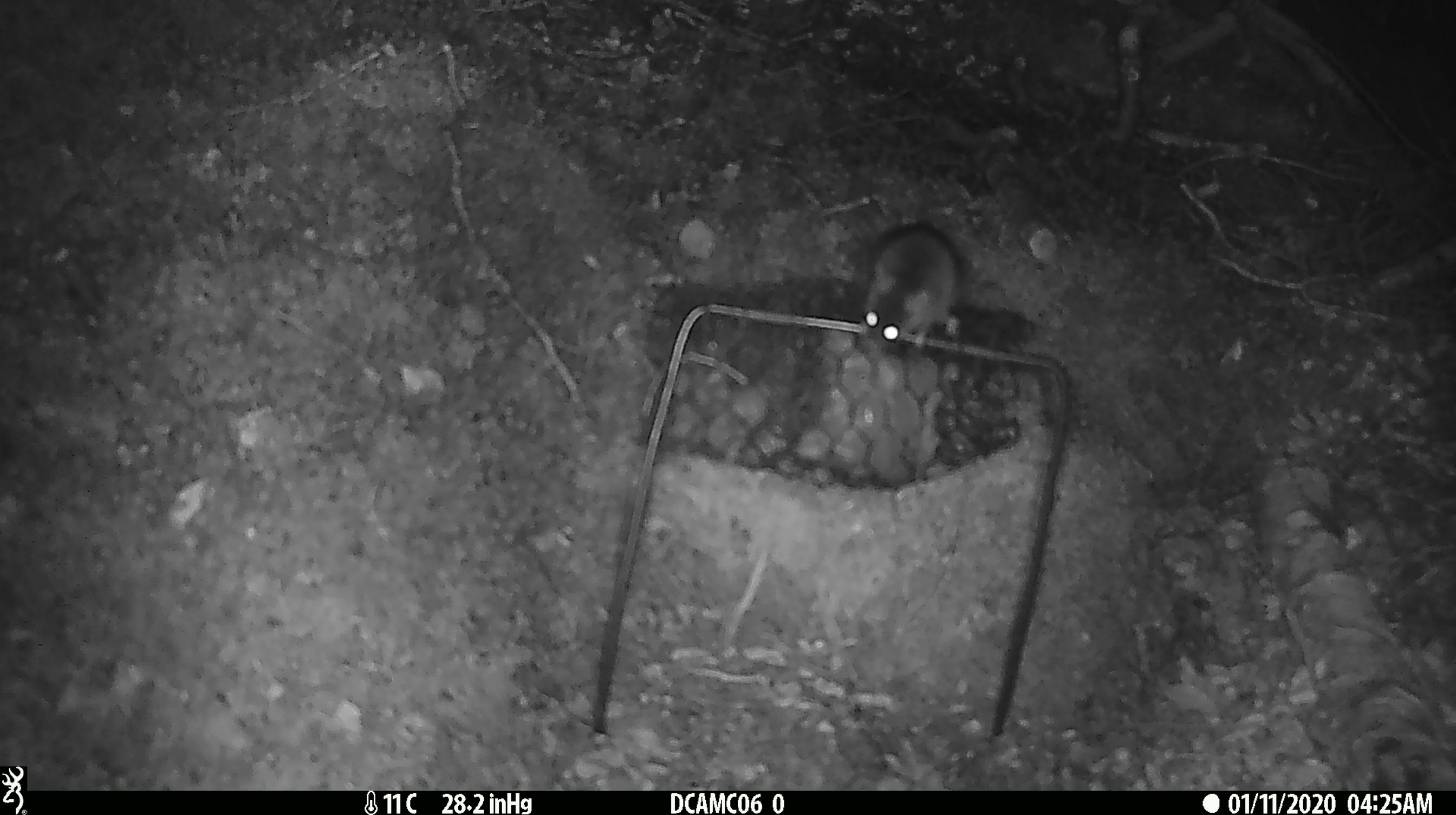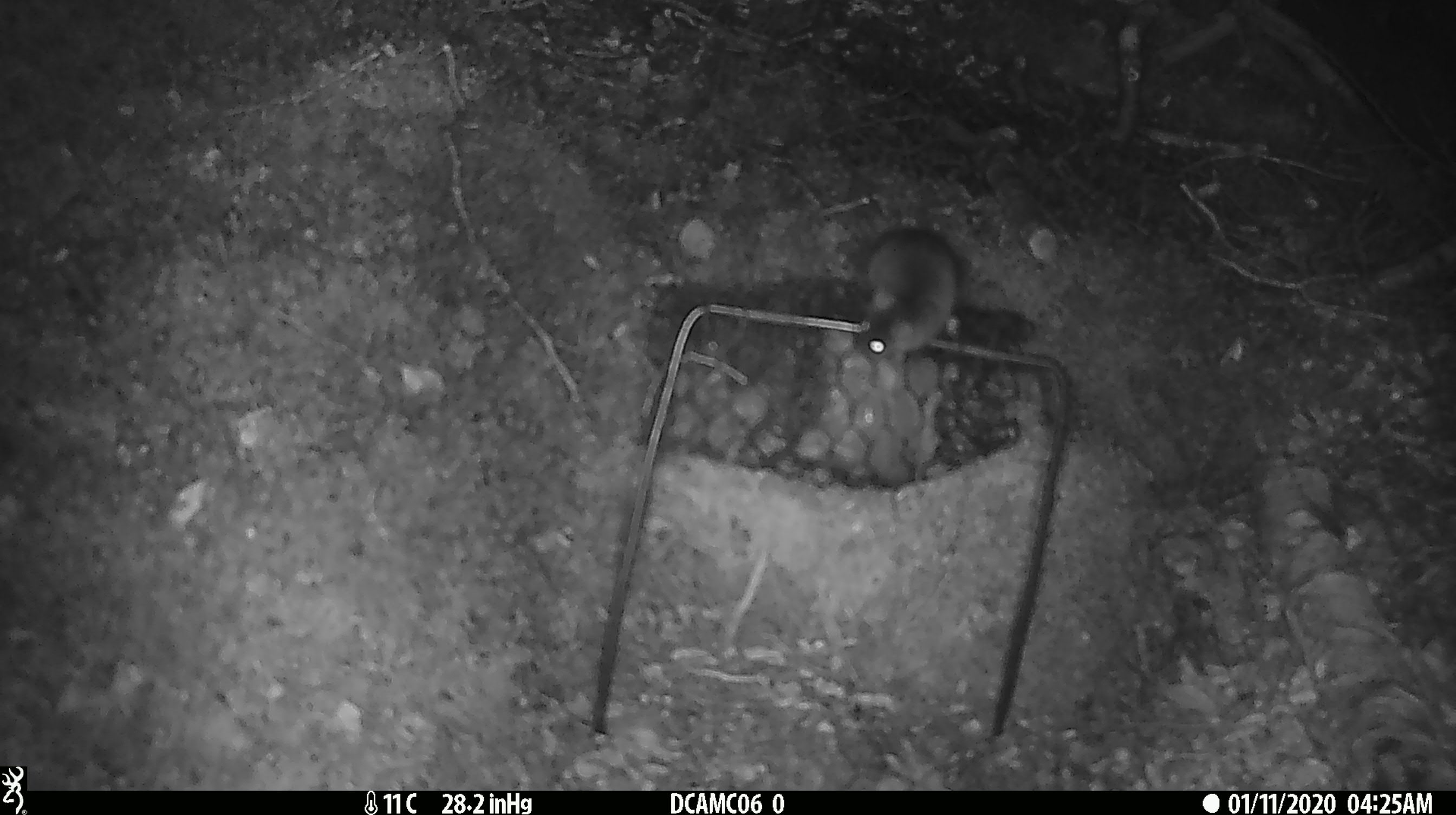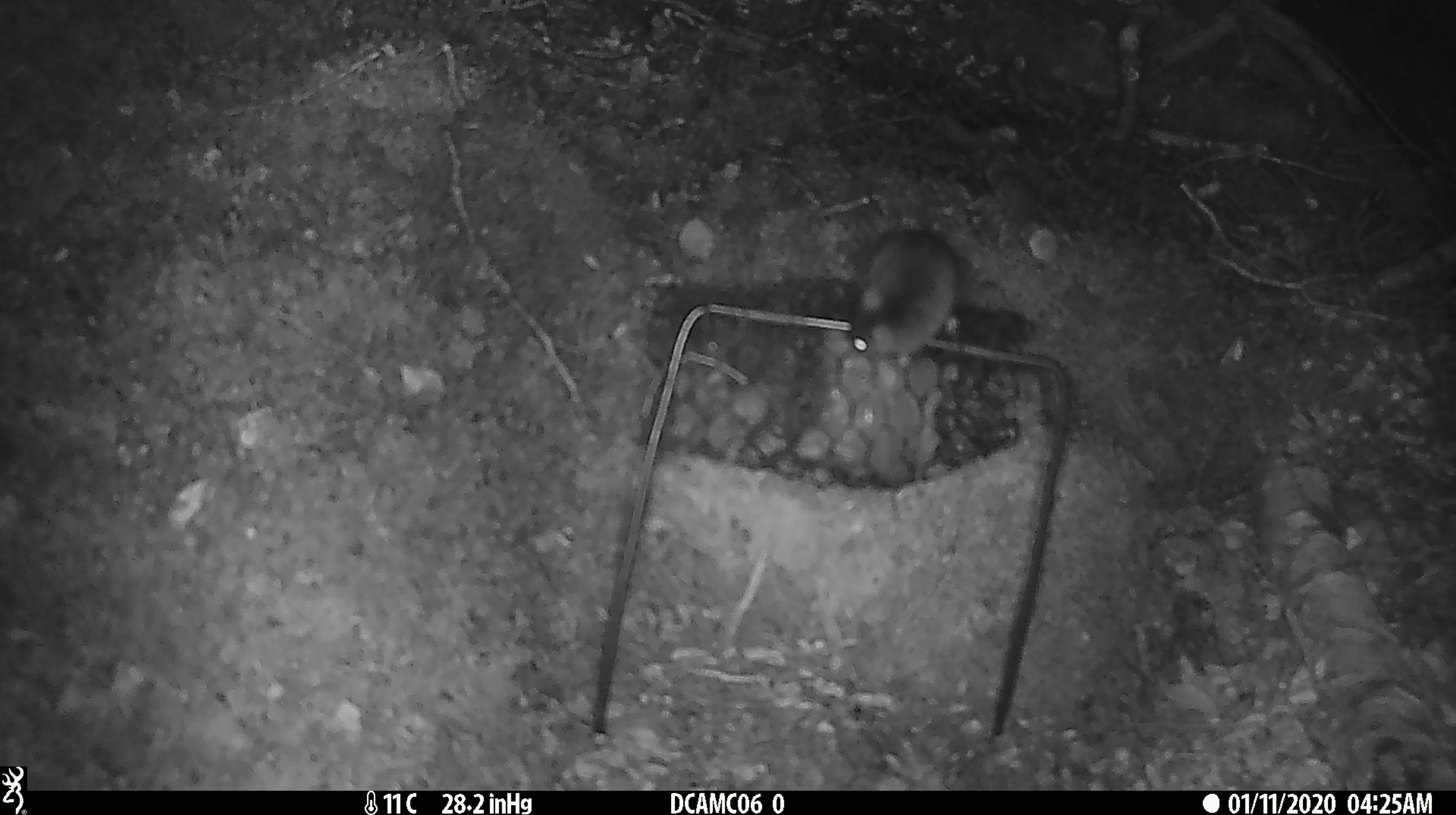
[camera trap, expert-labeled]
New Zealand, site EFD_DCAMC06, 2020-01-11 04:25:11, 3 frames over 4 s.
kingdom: Animalia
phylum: Chordata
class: Mammalia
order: Rodentia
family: Muridae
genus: Mus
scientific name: Mus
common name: mouse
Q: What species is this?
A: Mouse (Mus).